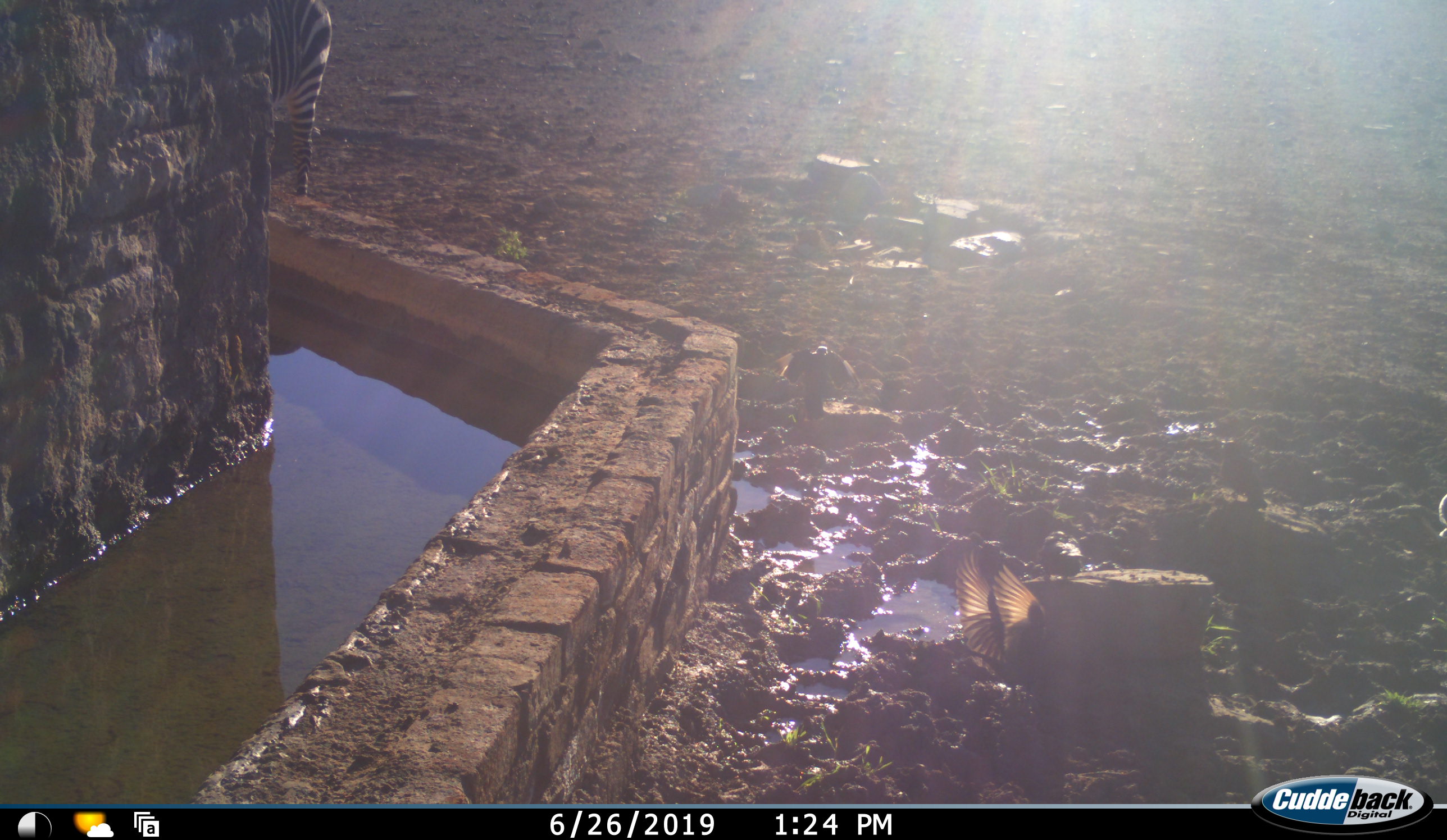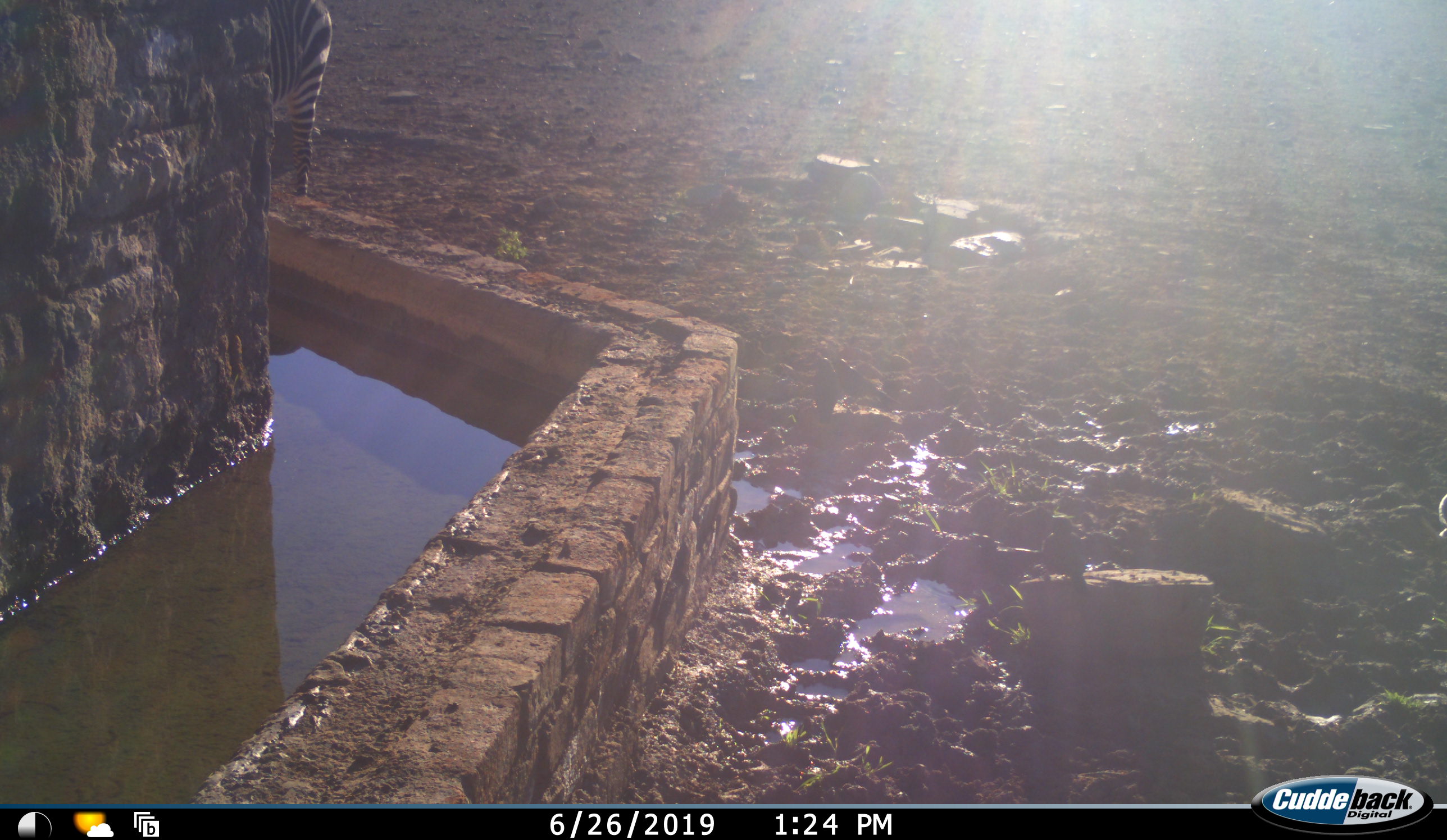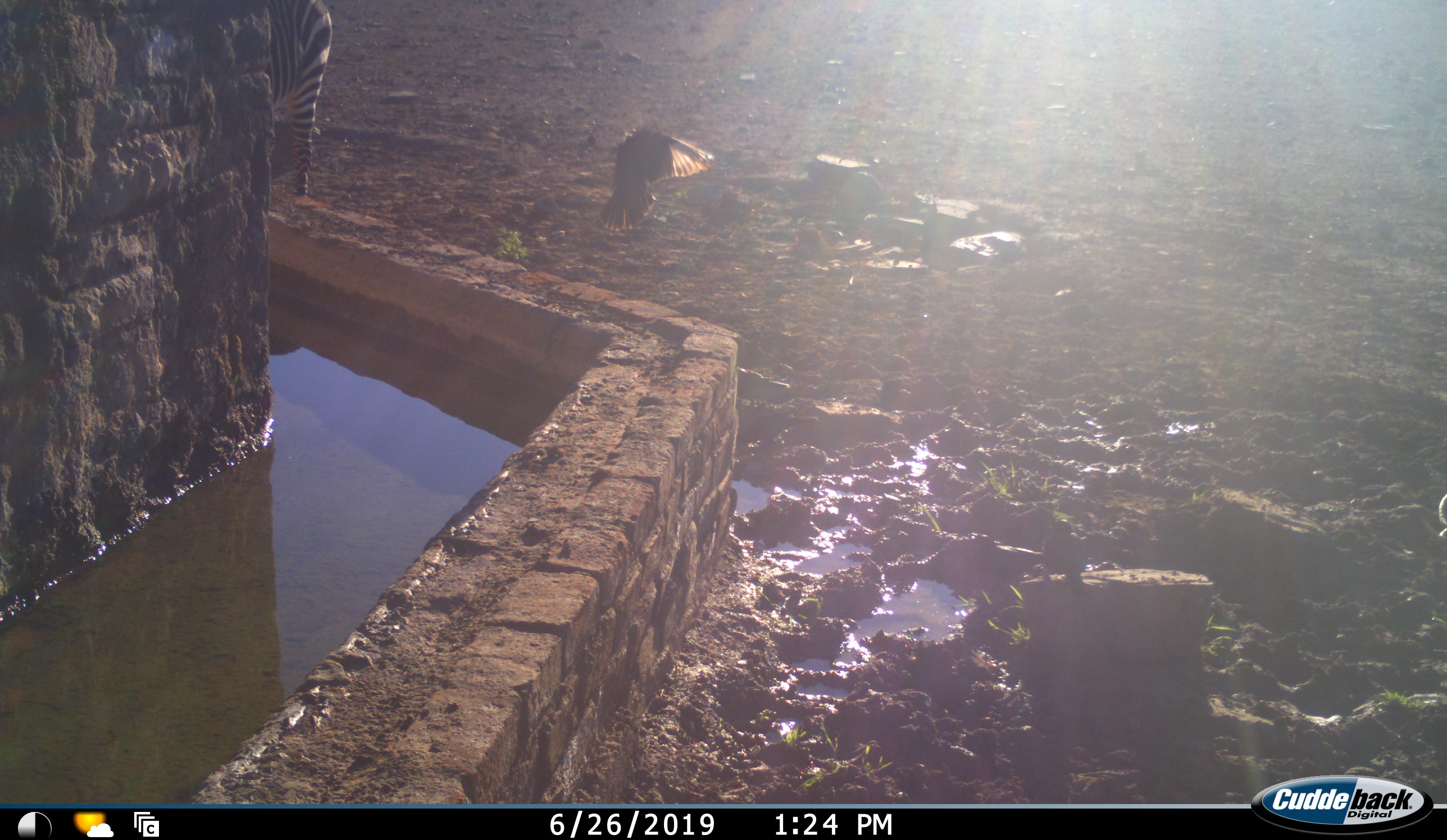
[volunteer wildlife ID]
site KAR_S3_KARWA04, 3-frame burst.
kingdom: Animalia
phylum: Chordata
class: Aves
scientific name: Aves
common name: bird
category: birdother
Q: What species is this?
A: Birdother (bird) (Aves).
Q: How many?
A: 3.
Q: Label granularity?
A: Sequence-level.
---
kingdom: Animalia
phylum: Chordata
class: Mammalia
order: Perissodactyla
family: Equidae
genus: Equus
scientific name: Equus zebra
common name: mountain zebra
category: zebramountain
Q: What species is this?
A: Zebramountain (mountain zebra) (Equus zebra).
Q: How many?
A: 1.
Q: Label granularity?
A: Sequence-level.